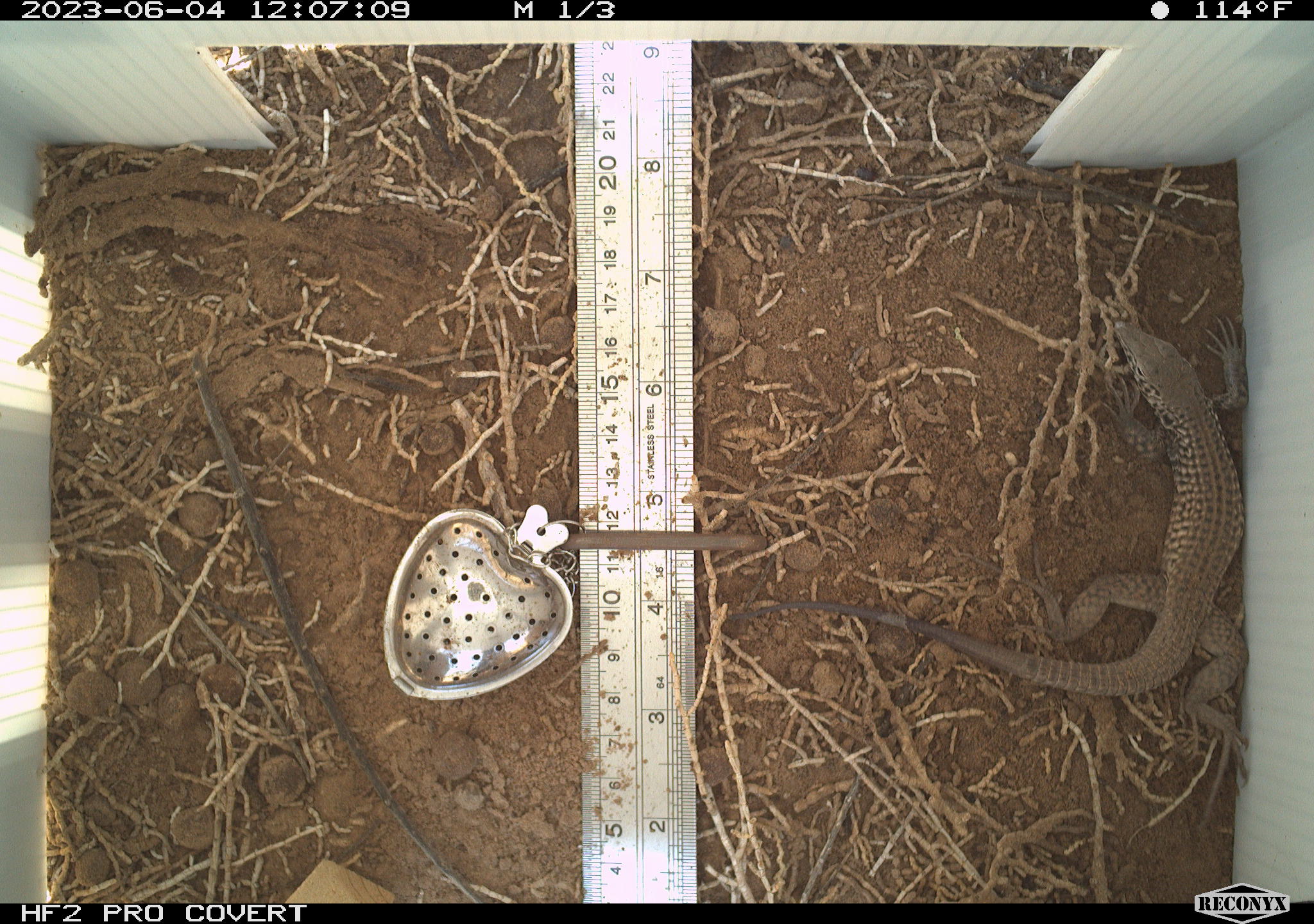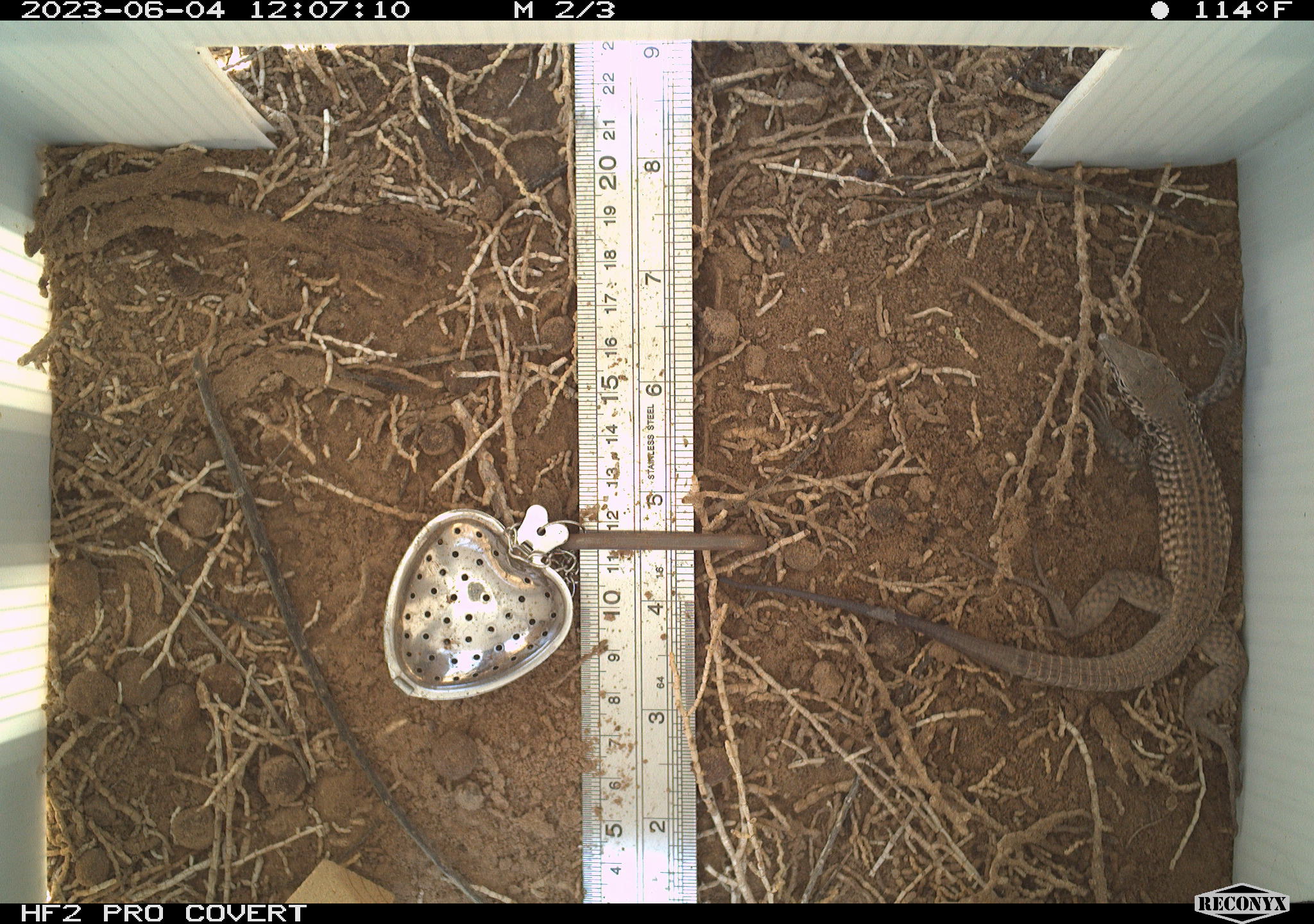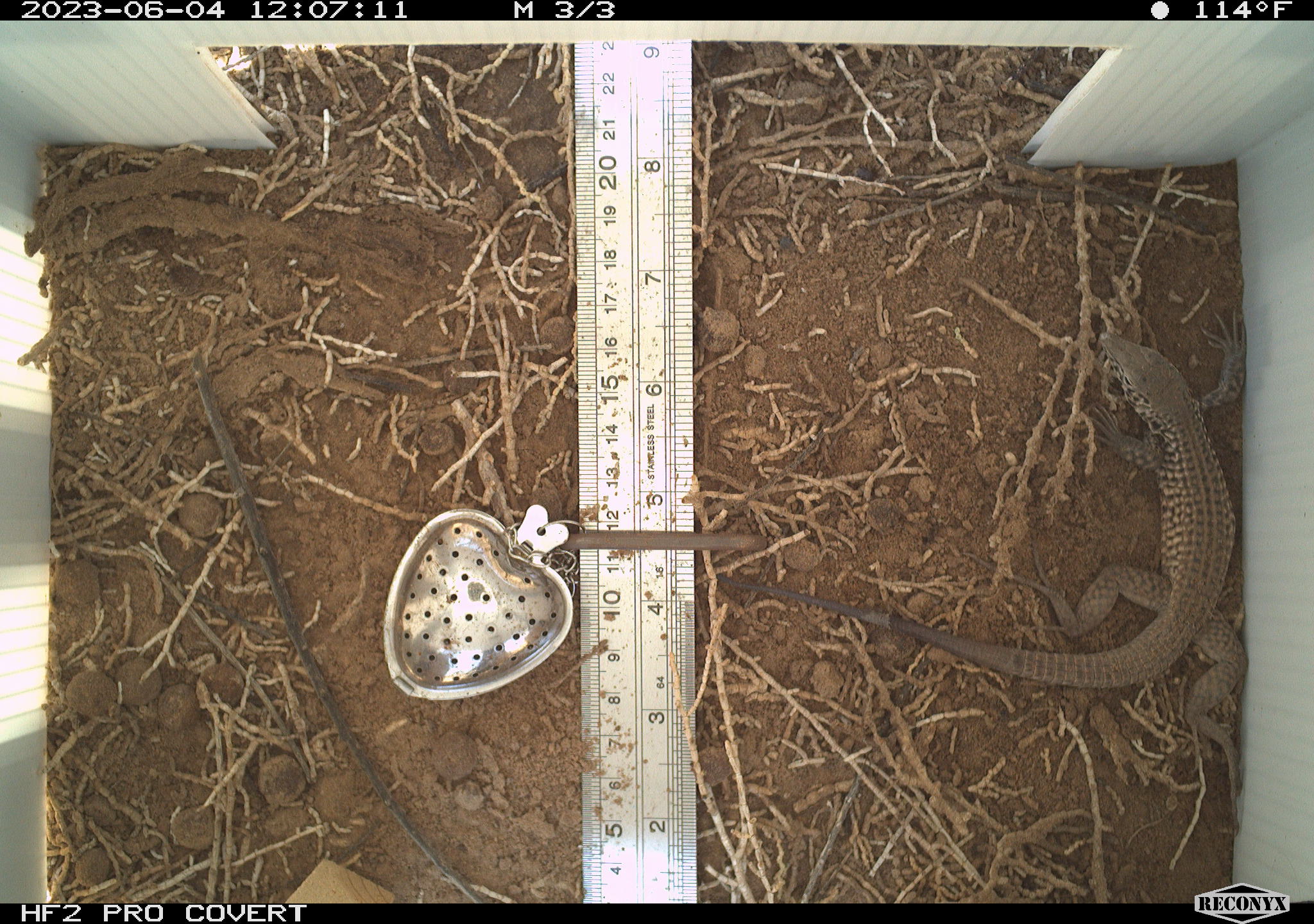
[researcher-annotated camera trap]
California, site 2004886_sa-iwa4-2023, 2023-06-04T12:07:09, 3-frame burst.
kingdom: Animalia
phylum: Chordata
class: Reptilia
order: Squamata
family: Teiidae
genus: Aspidoscelis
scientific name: Aspidoscelis tigris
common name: western whiptail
Western whiptail (Aspidoscelis tigris).